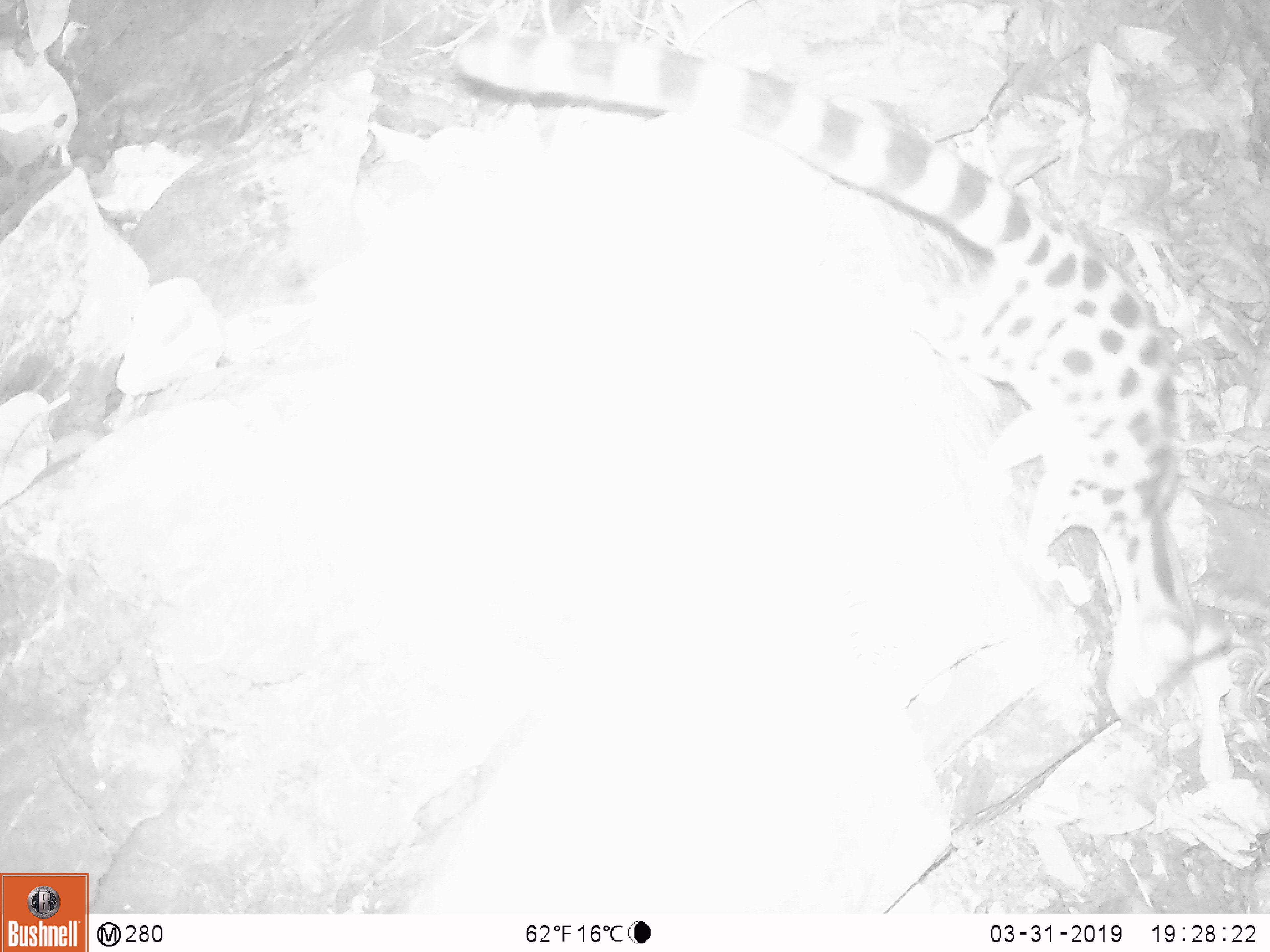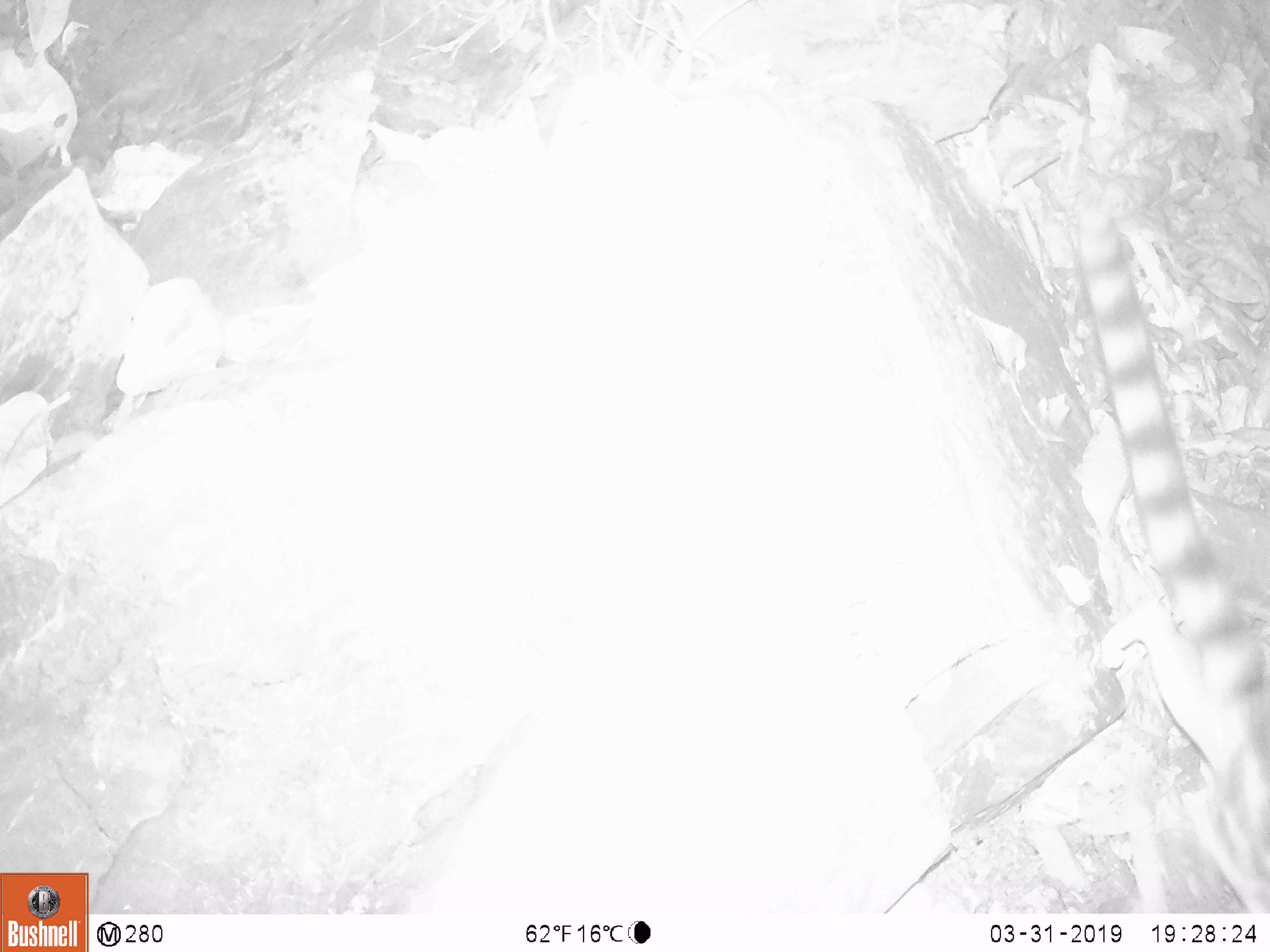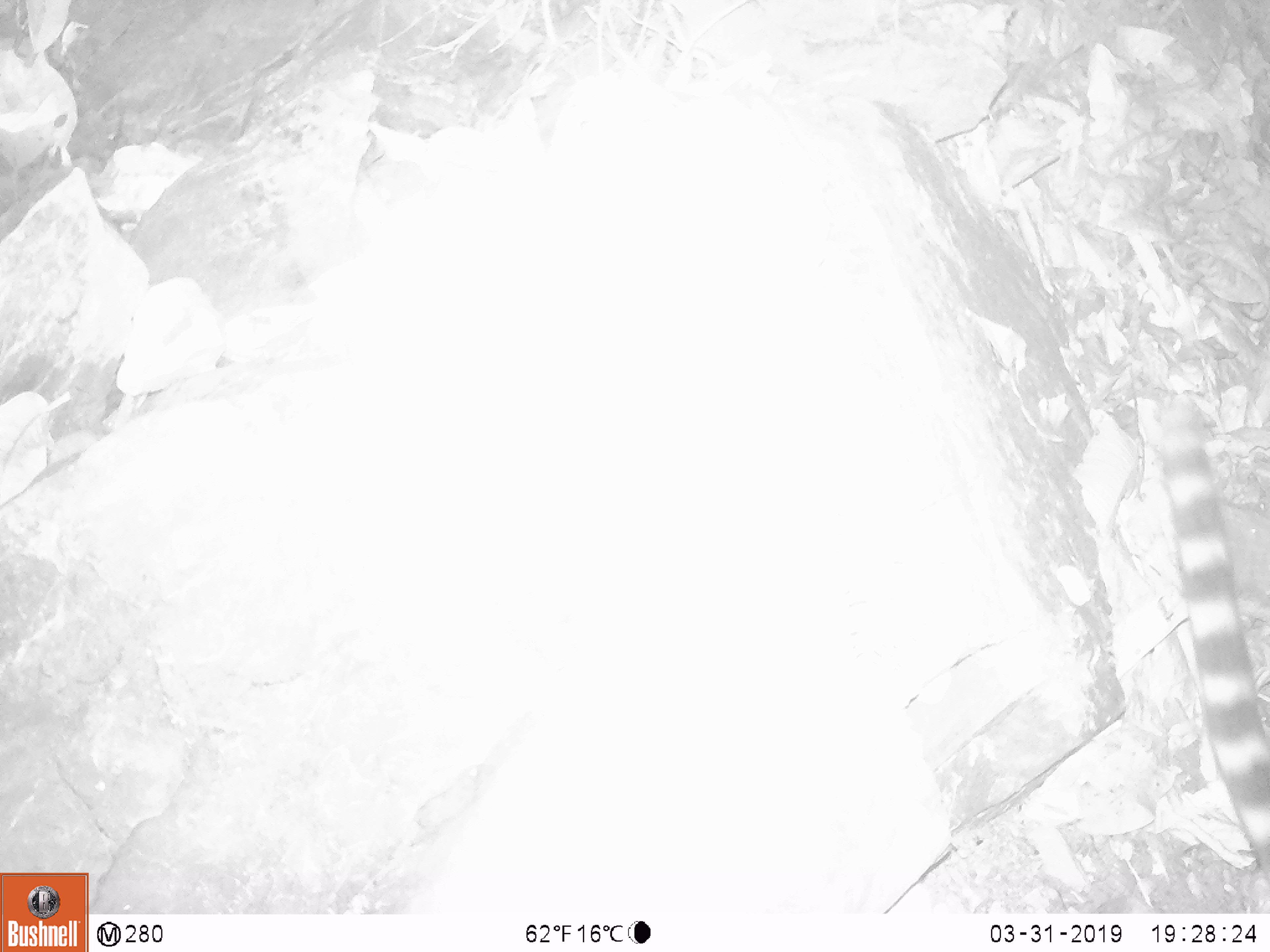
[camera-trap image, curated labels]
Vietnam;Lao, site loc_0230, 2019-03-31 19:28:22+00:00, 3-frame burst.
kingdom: Animalia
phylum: Chordata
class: Mammalia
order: Carnivora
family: Prionodontidae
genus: Prionodon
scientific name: Prionodon pardicolor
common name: spotted linsang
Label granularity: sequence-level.